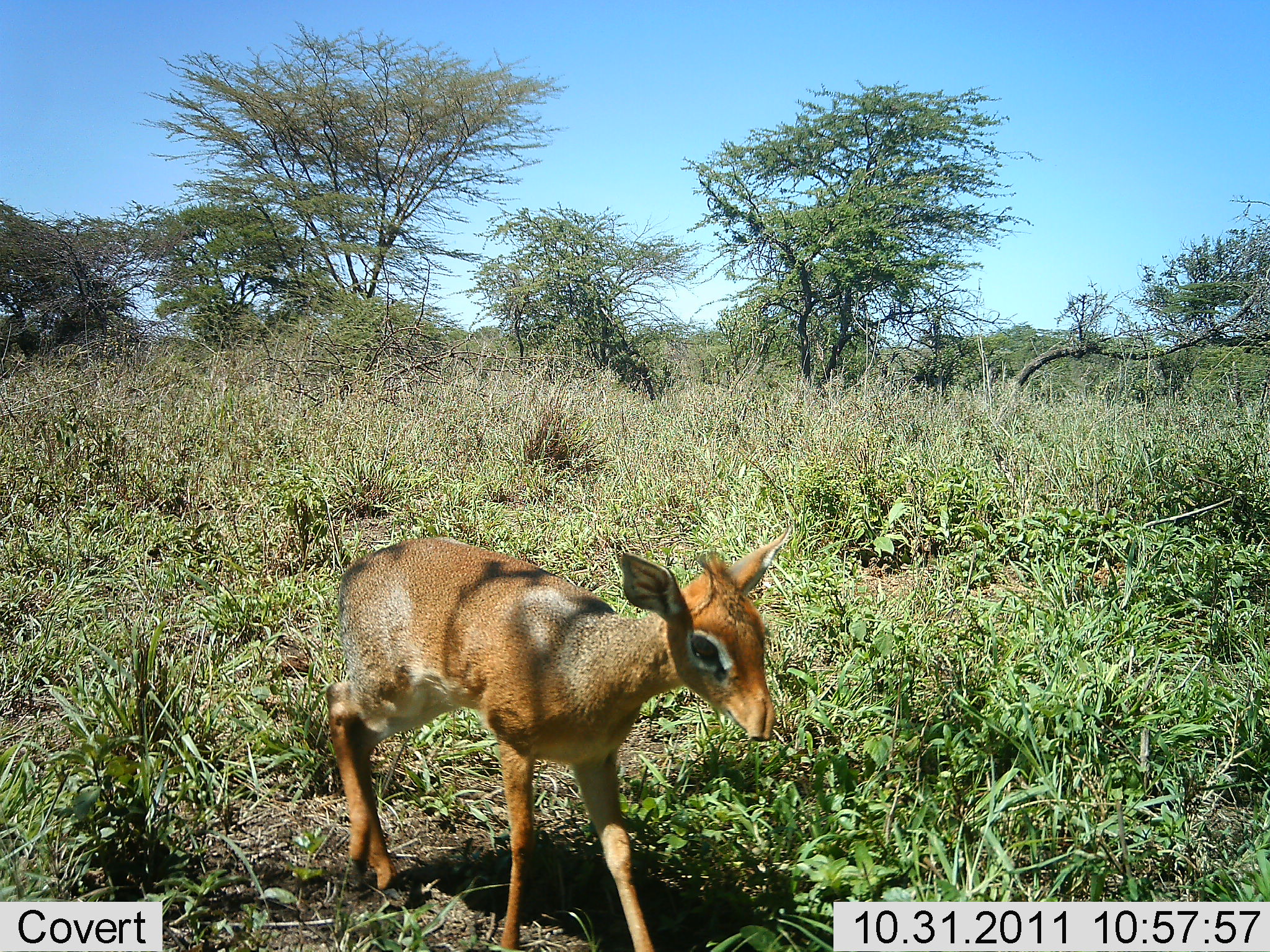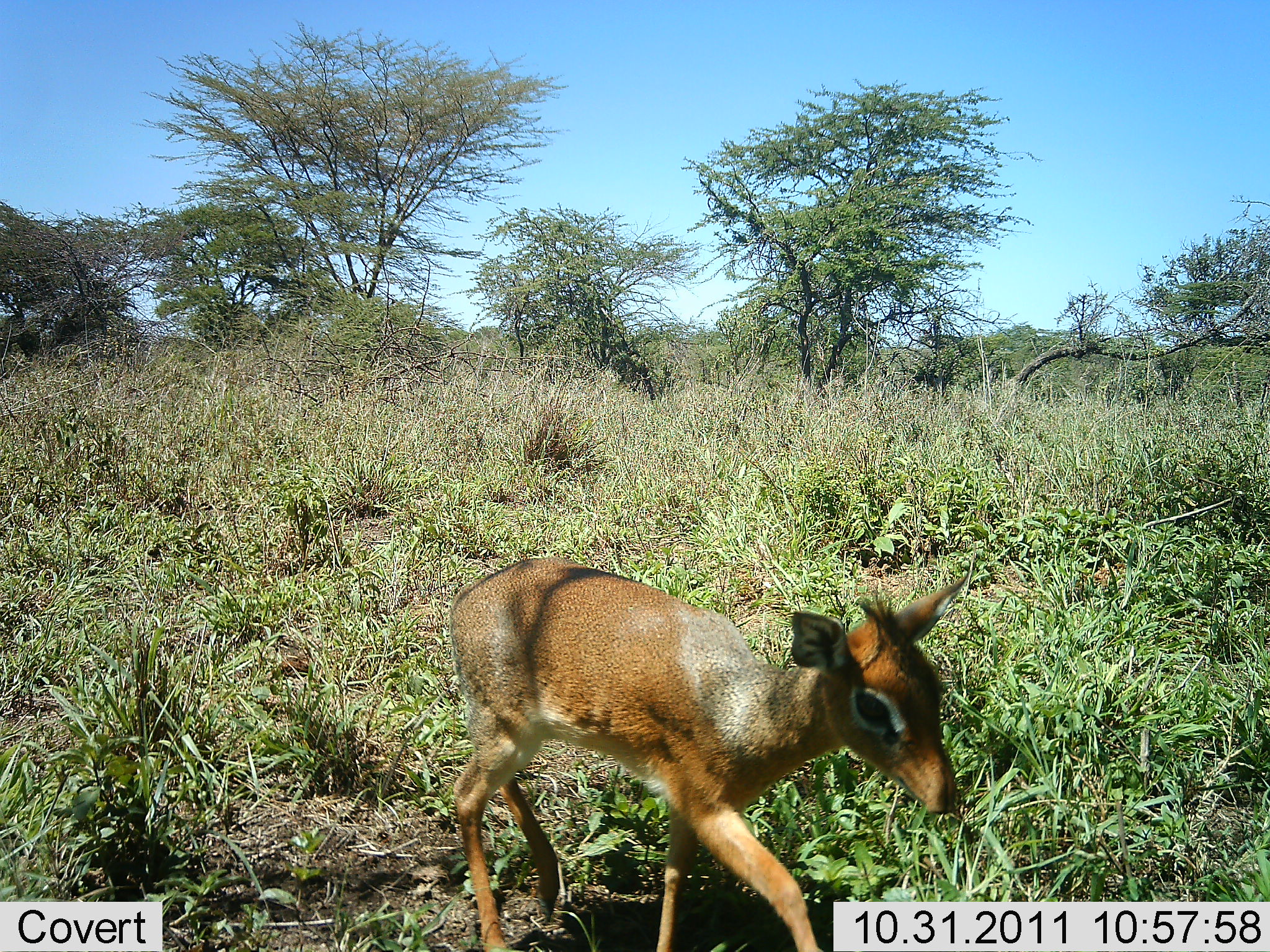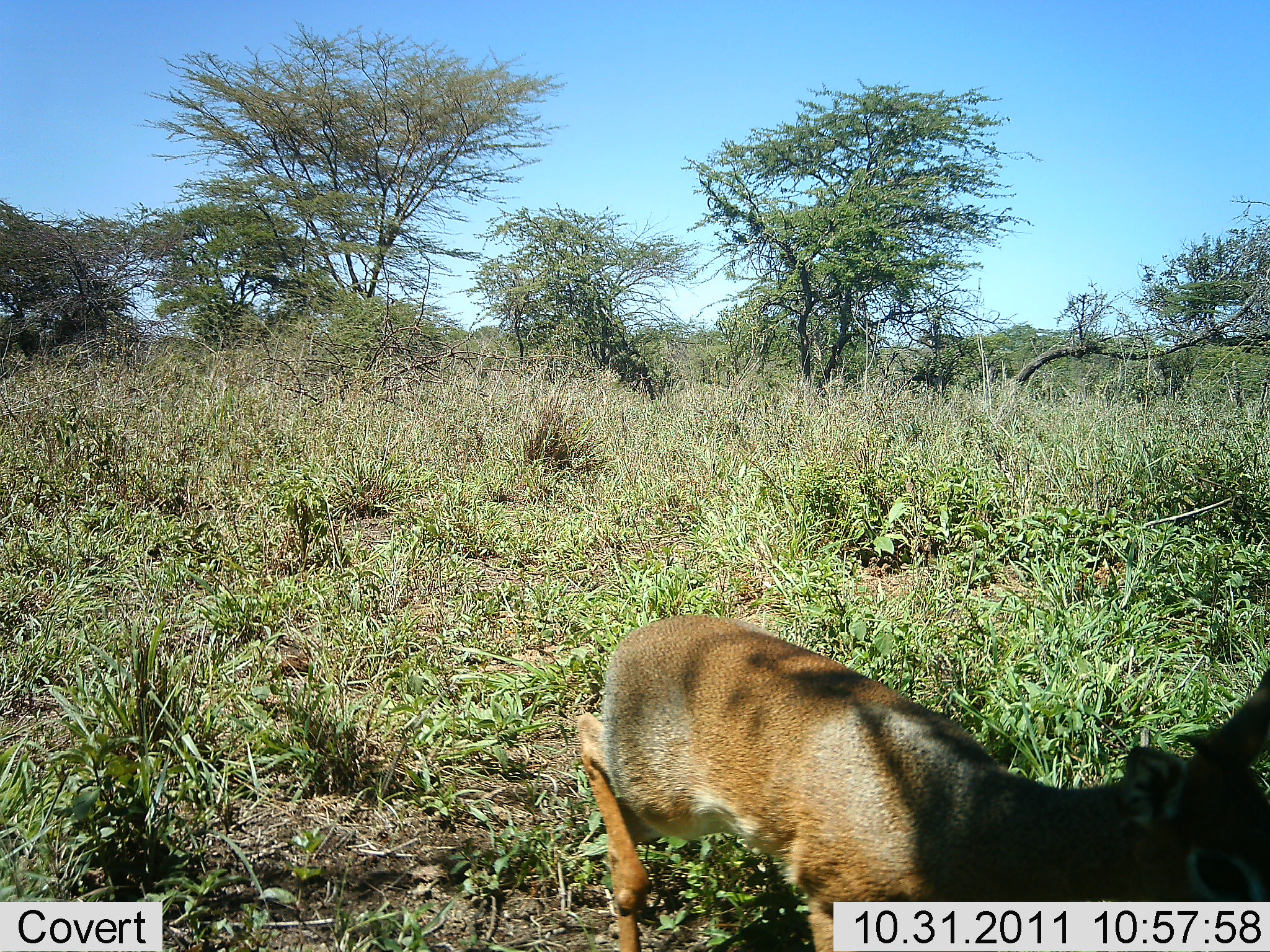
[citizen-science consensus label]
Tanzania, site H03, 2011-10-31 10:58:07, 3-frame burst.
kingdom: Animalia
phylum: Chordata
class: Mammalia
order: Artiodactyla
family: Bovidae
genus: Madoqua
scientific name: Madoqua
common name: dikdik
Dikdik (Madoqua), count 1. Behavior (volunteer vote fractions): standing 6%, resting 0%, moving 100%, interacting 0%. Young present (vote fraction): 0%. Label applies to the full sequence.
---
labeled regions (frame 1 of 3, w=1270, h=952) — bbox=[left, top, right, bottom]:
animal: bbox=[321, 528, 791, 951]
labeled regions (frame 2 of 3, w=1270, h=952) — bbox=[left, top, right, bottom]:
animal: bbox=[446, 555, 972, 952]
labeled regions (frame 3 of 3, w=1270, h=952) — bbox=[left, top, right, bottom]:
animal: bbox=[575, 611, 1269, 952]